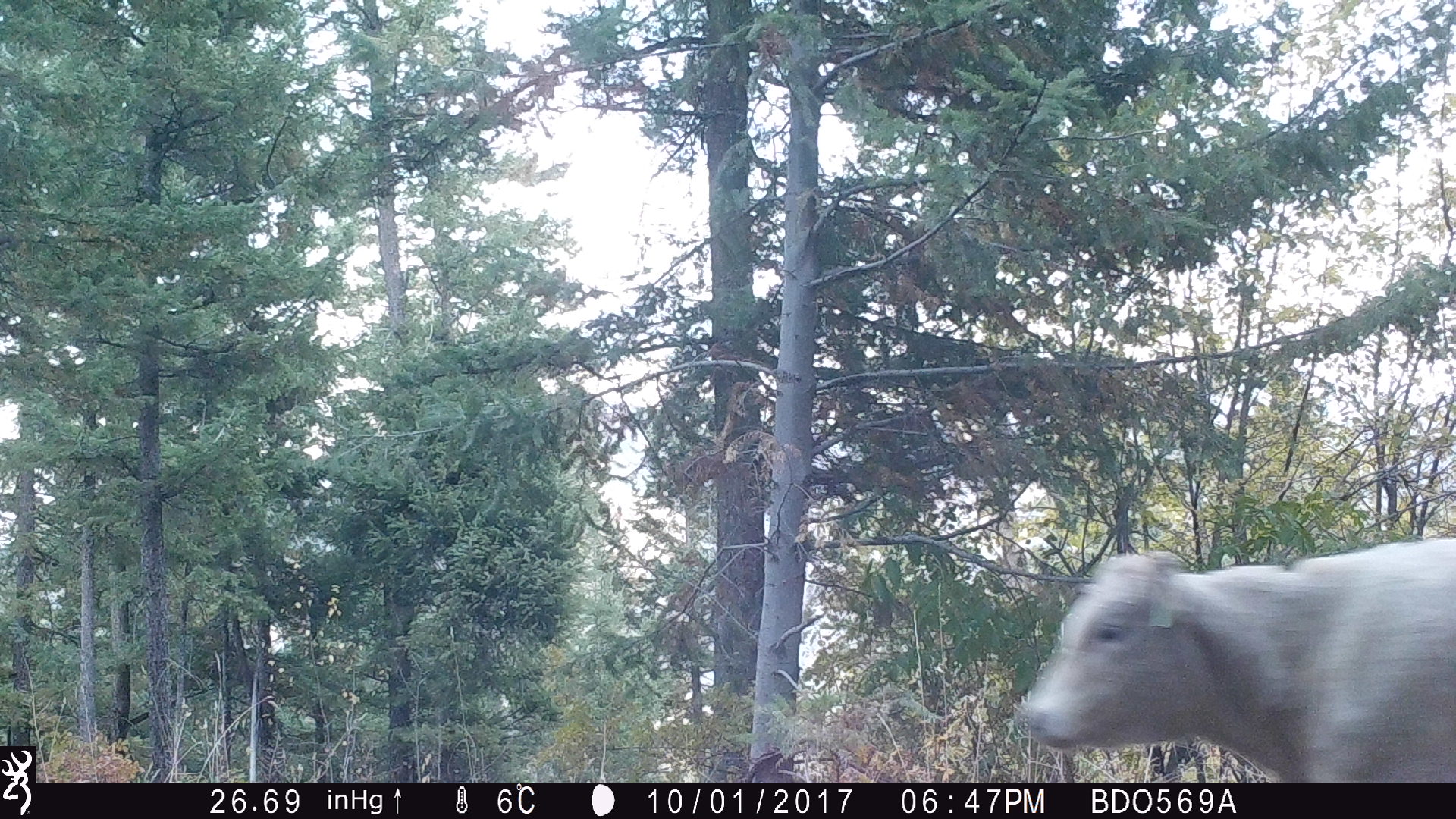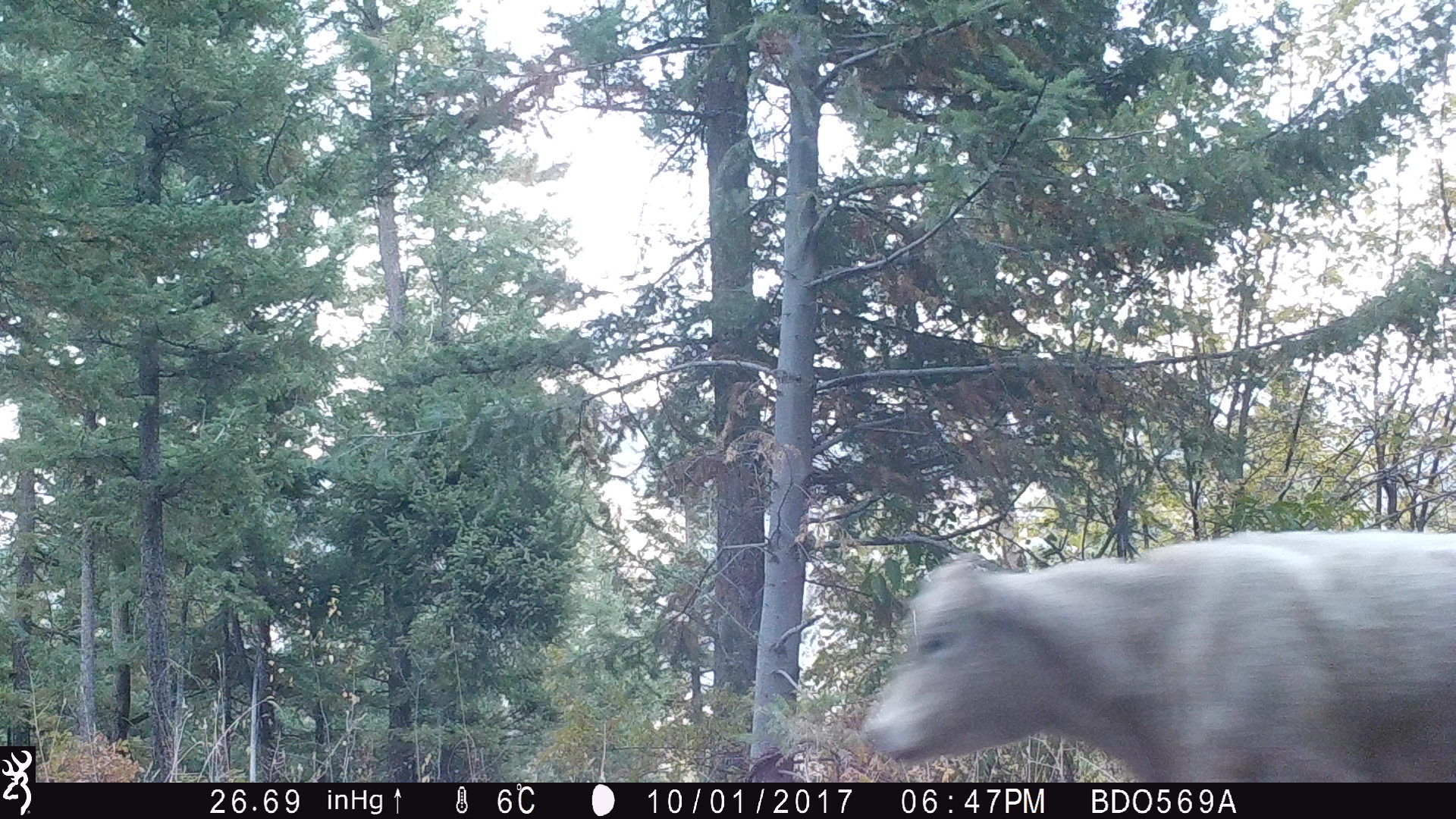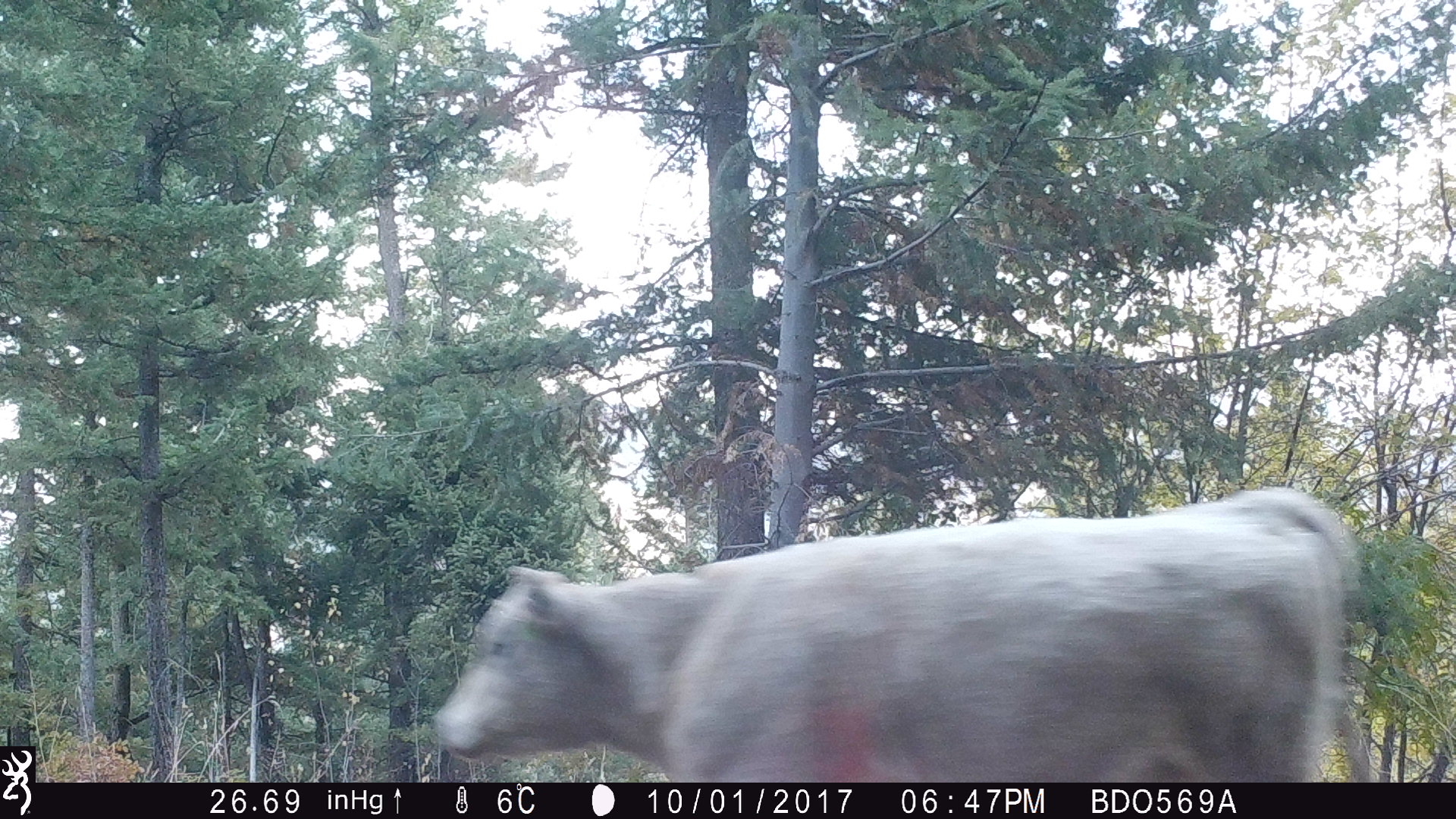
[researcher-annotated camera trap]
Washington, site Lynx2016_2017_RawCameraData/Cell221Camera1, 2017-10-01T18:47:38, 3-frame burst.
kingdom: Animalia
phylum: Chordata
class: Mammalia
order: Artiodactyla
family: Bovidae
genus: Bos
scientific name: Bos taurus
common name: domestic cattle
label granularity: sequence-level